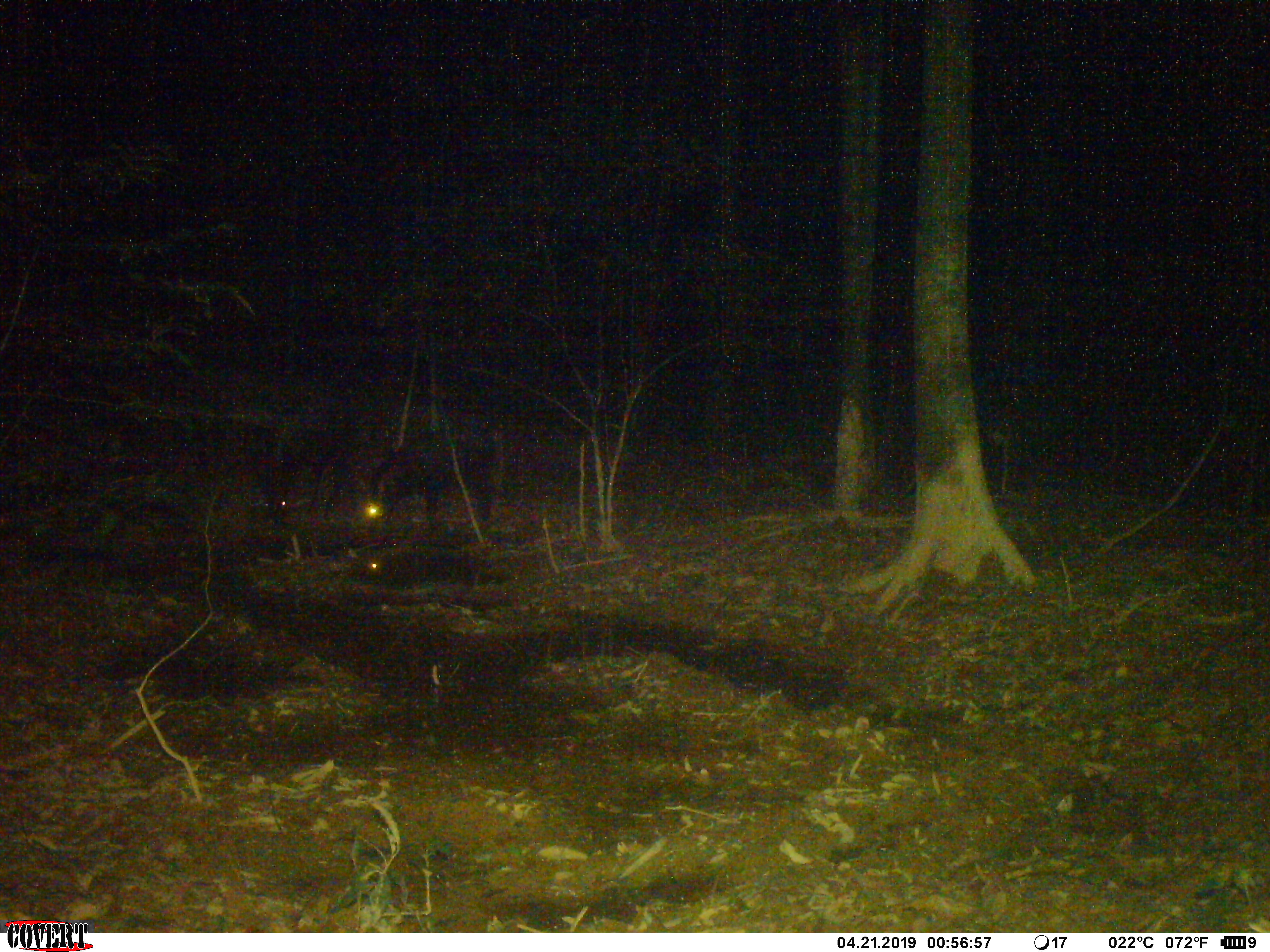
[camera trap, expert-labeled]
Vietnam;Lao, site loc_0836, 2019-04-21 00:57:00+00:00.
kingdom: Animalia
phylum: Chordata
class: Mammalia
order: Artiodactyla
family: Bovidae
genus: Capricornis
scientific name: Capricornis sumatraensis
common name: chinese serow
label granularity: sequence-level